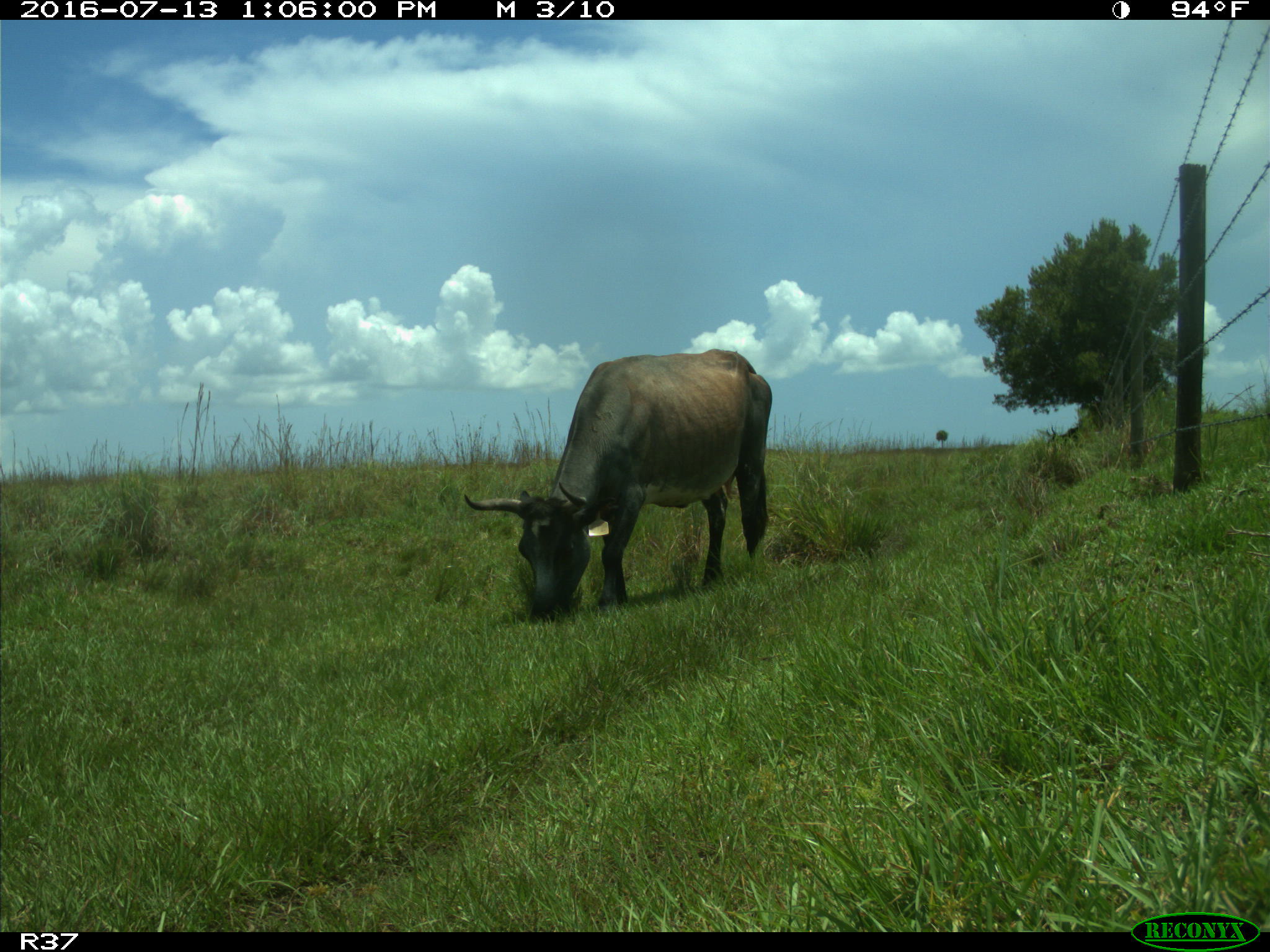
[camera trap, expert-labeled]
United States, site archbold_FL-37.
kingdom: Animalia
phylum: Chordata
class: Mammalia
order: Artiodactyla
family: Bovidae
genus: Bos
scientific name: Bos taurus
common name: domestic cow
Bos taurus (domestic cow).